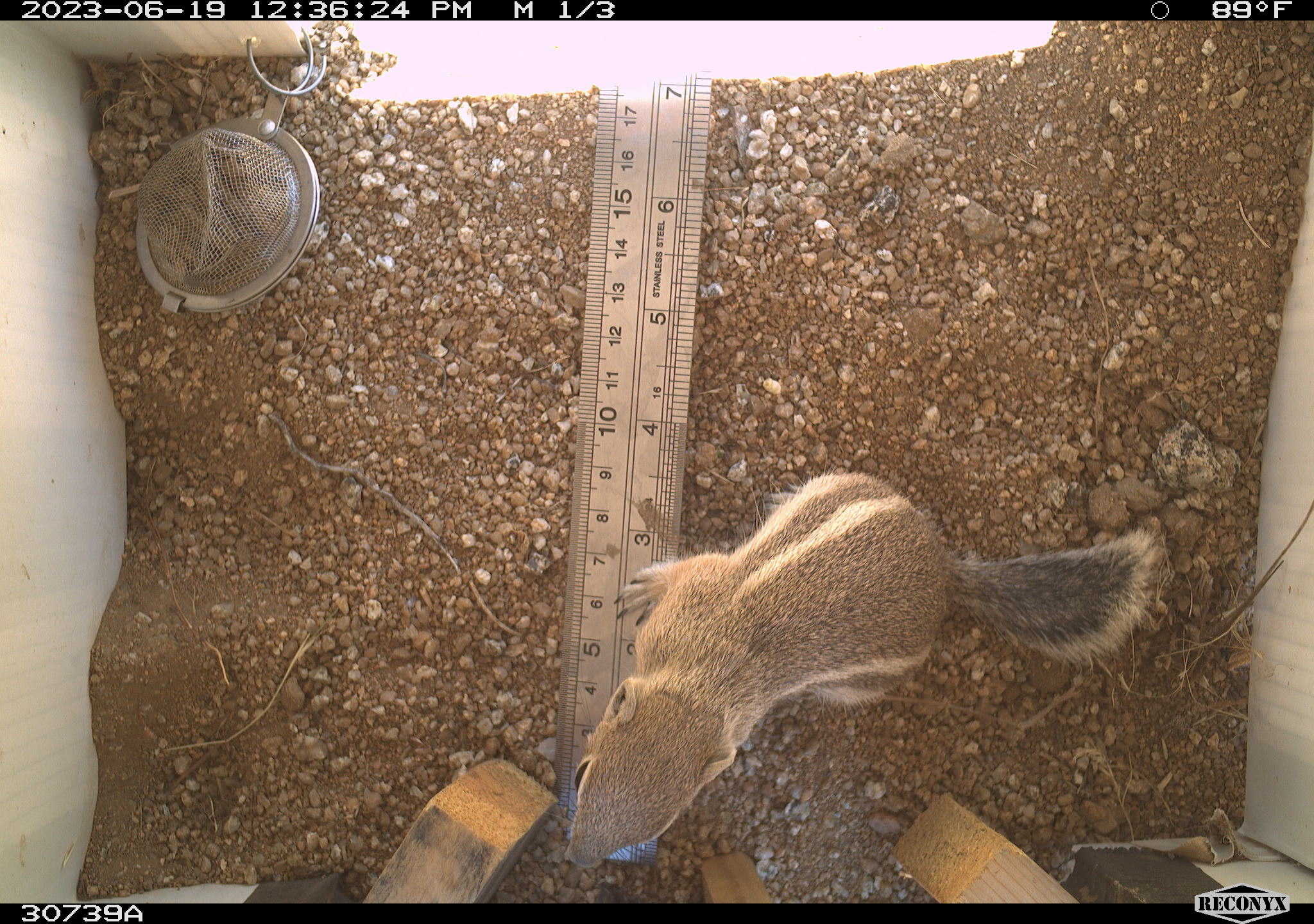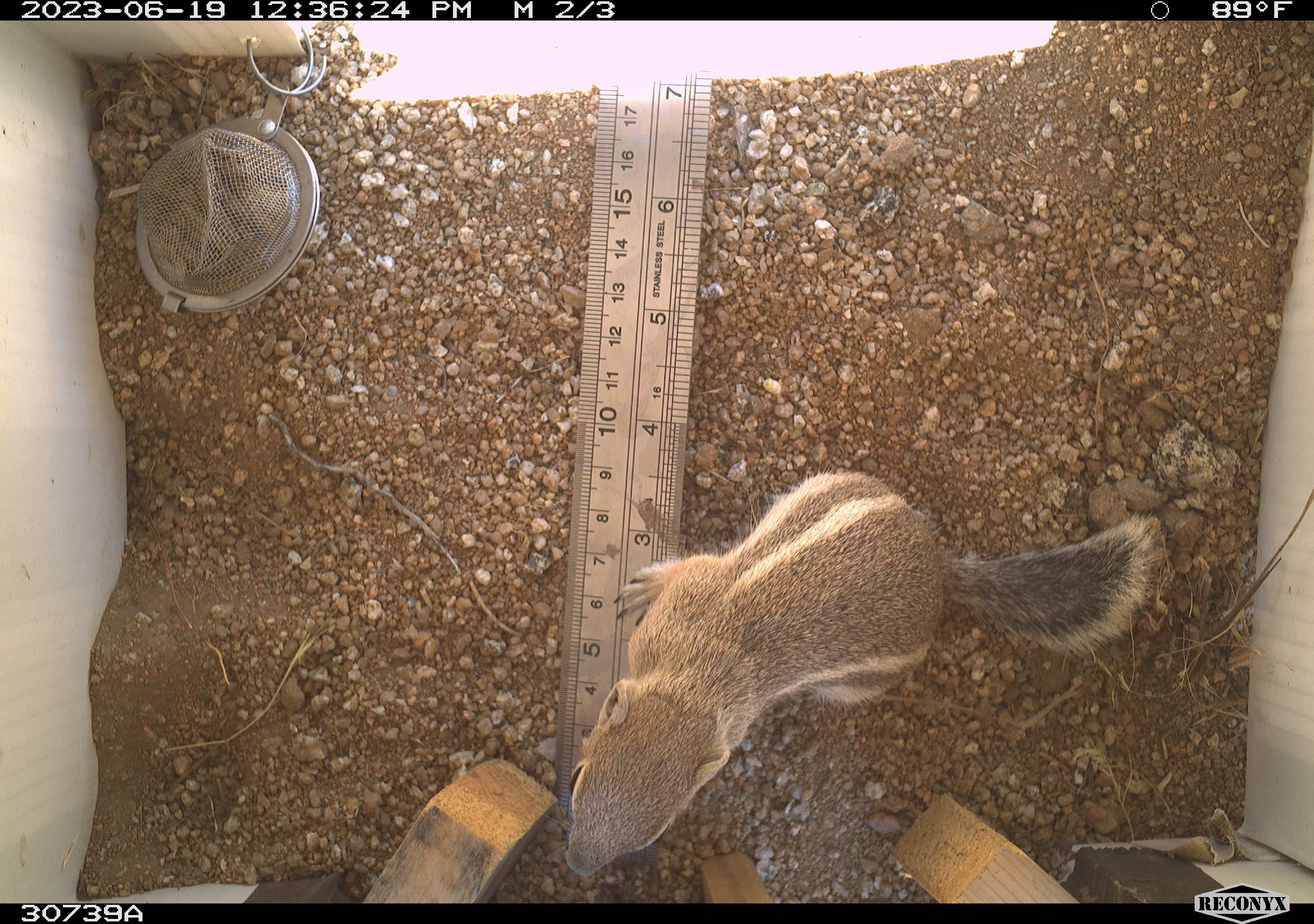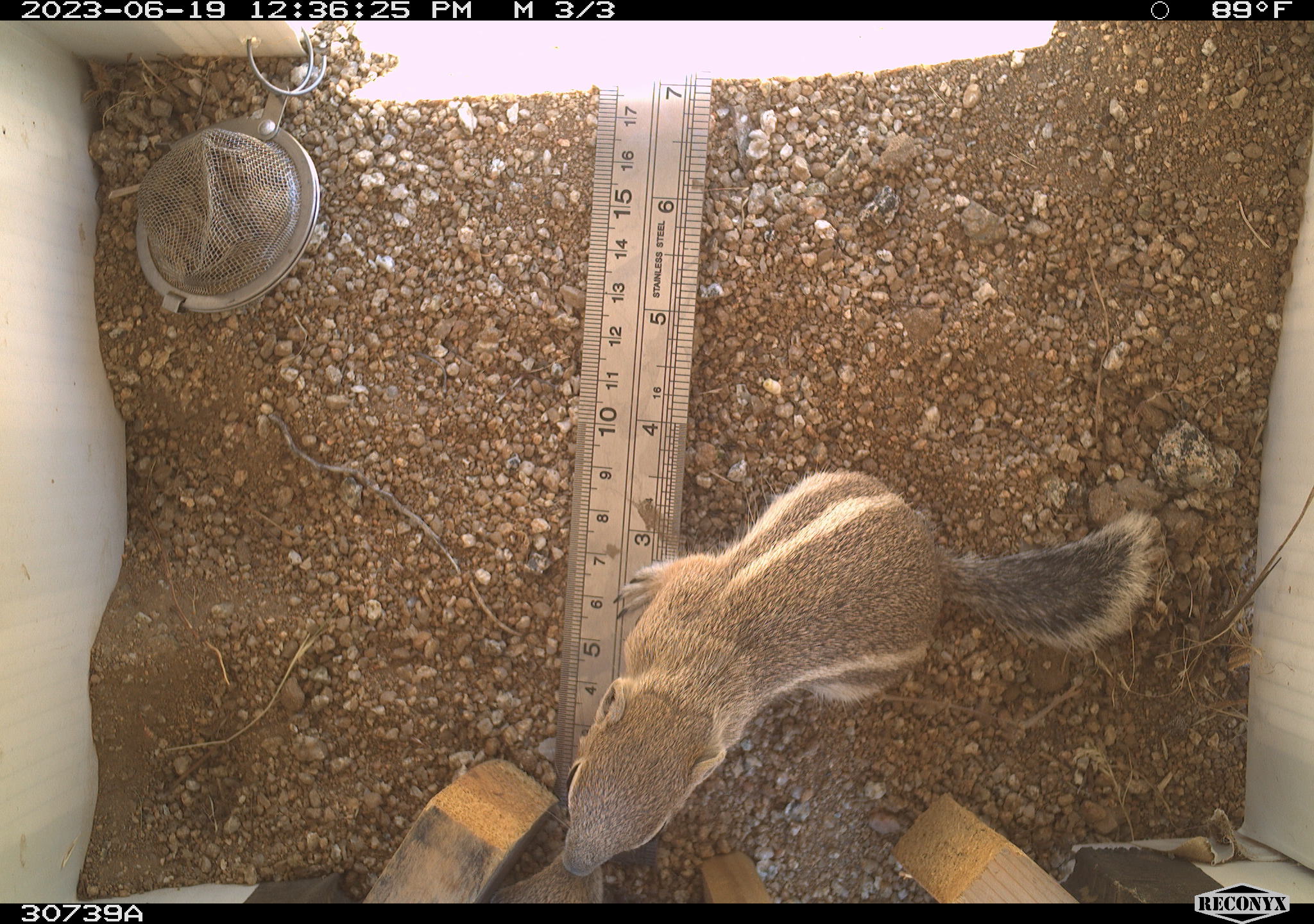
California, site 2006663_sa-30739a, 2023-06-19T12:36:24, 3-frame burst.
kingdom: Animalia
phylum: Chordata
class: Mammalia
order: Rodentia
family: Sciuridae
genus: Ammospermophilus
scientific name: Ammospermophilus leucurus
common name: white-tailed antelope squirrel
White-tailed antelope squirrel (Ammospermophilus leucurus).